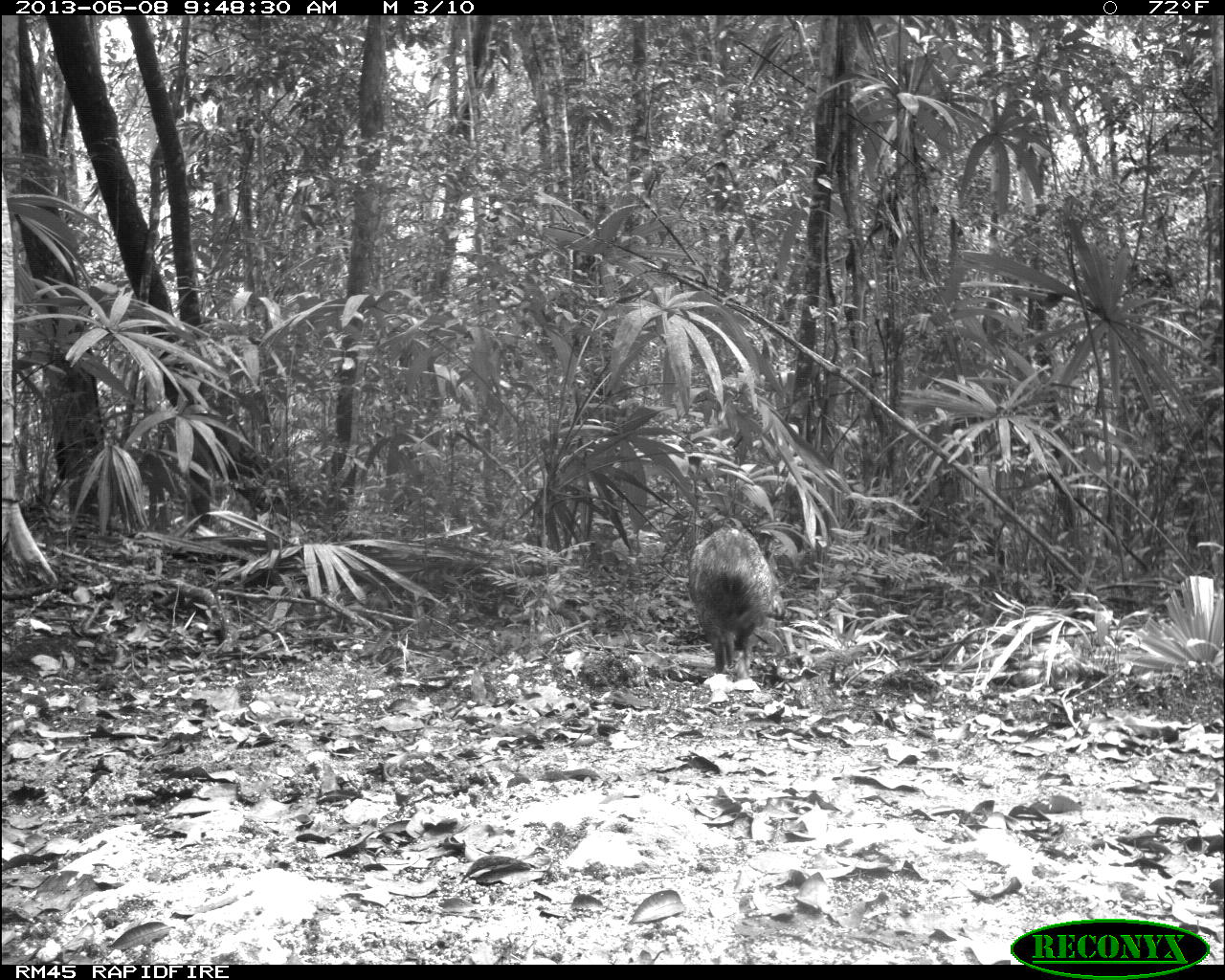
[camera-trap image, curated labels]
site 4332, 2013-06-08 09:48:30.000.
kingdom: Animalia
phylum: Chordata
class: Mammalia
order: Artiodactyla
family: Tayassuidae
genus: Pecari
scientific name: Pecari tajacu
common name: collared peccary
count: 1